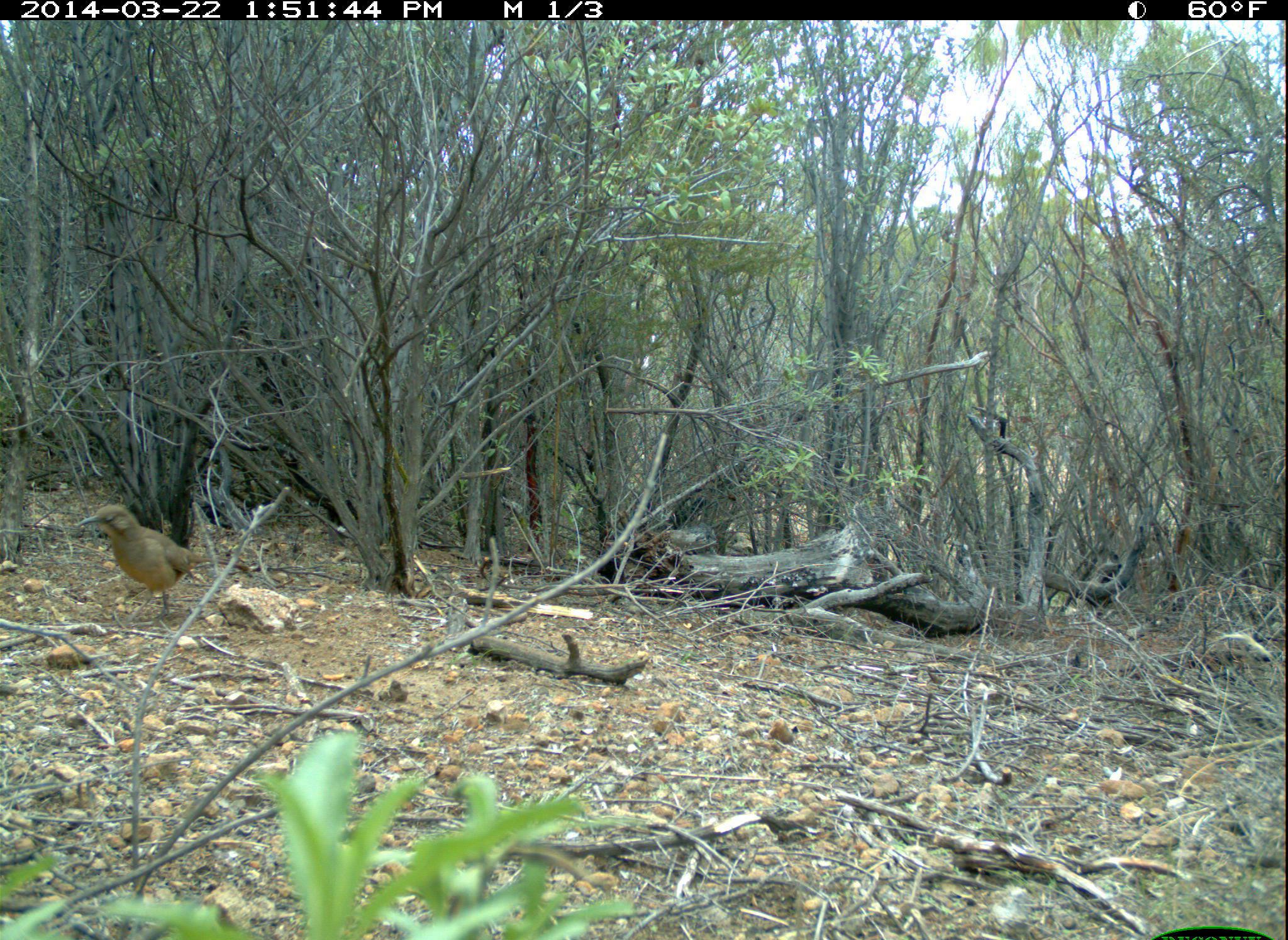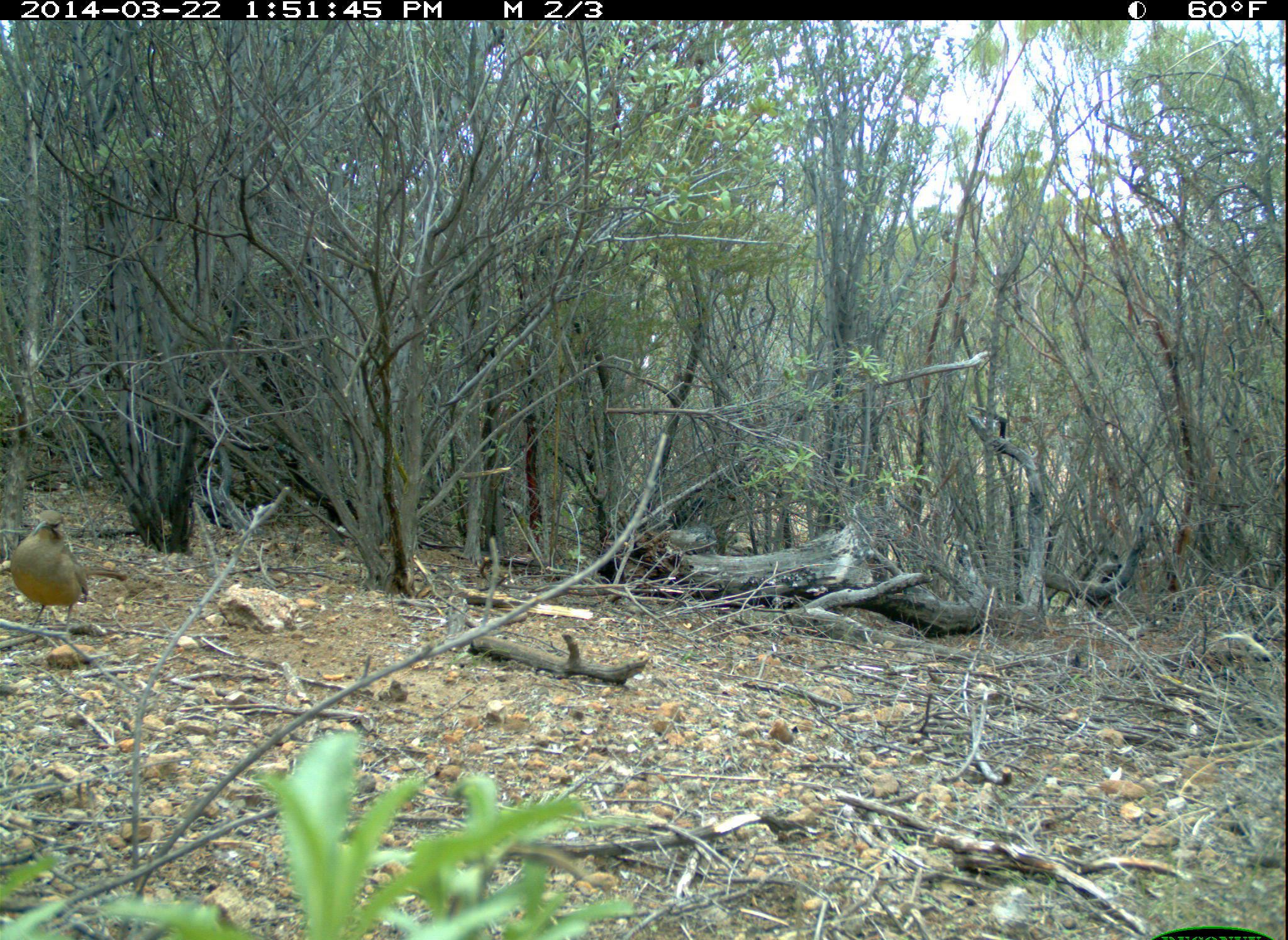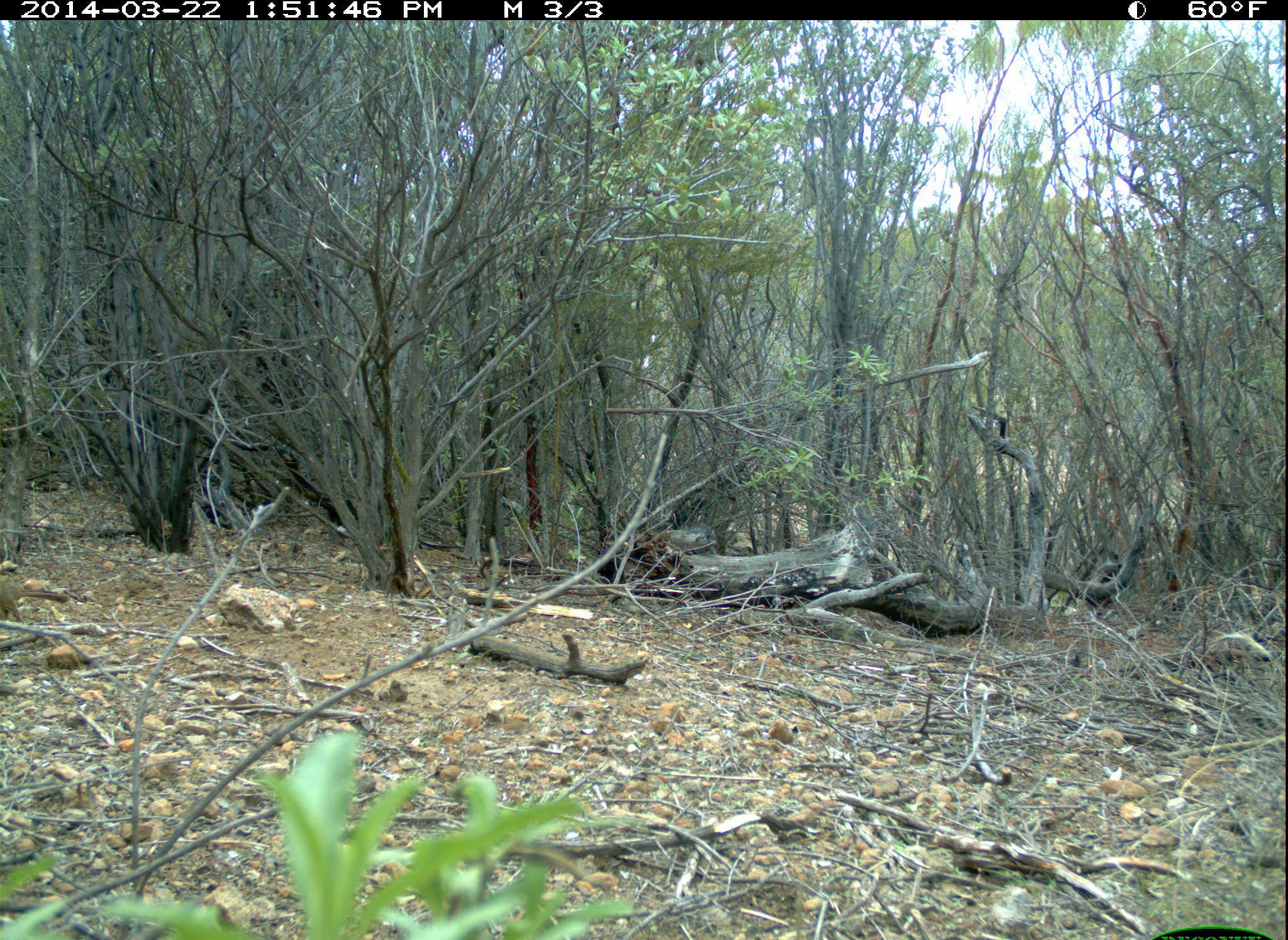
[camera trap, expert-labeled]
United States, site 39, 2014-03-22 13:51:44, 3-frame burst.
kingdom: Animalia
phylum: Chordata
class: Aves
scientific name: Aves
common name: bird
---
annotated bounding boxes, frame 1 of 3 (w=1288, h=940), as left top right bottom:
bird: 77 504 252 626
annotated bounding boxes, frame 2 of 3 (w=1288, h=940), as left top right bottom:
bird: 10 509 128 635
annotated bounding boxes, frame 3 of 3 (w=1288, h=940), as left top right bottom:
bird: 0 581 69 617